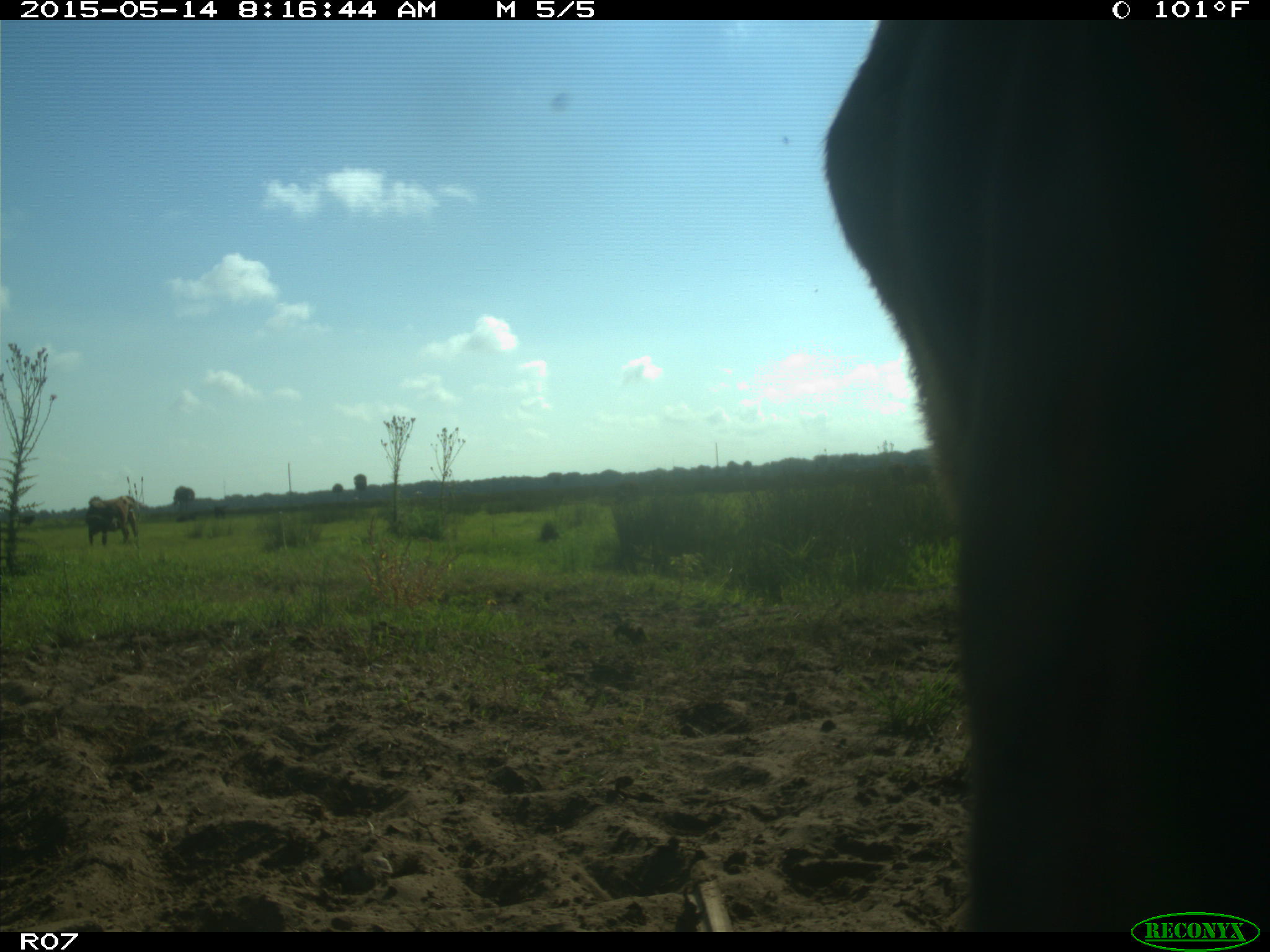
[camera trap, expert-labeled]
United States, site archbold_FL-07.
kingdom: Animalia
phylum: Chordata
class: Mammalia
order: Artiodactyla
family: Bovidae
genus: Bos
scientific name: Bos taurus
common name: domestic cow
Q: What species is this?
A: Bos taurus (domestic cow).